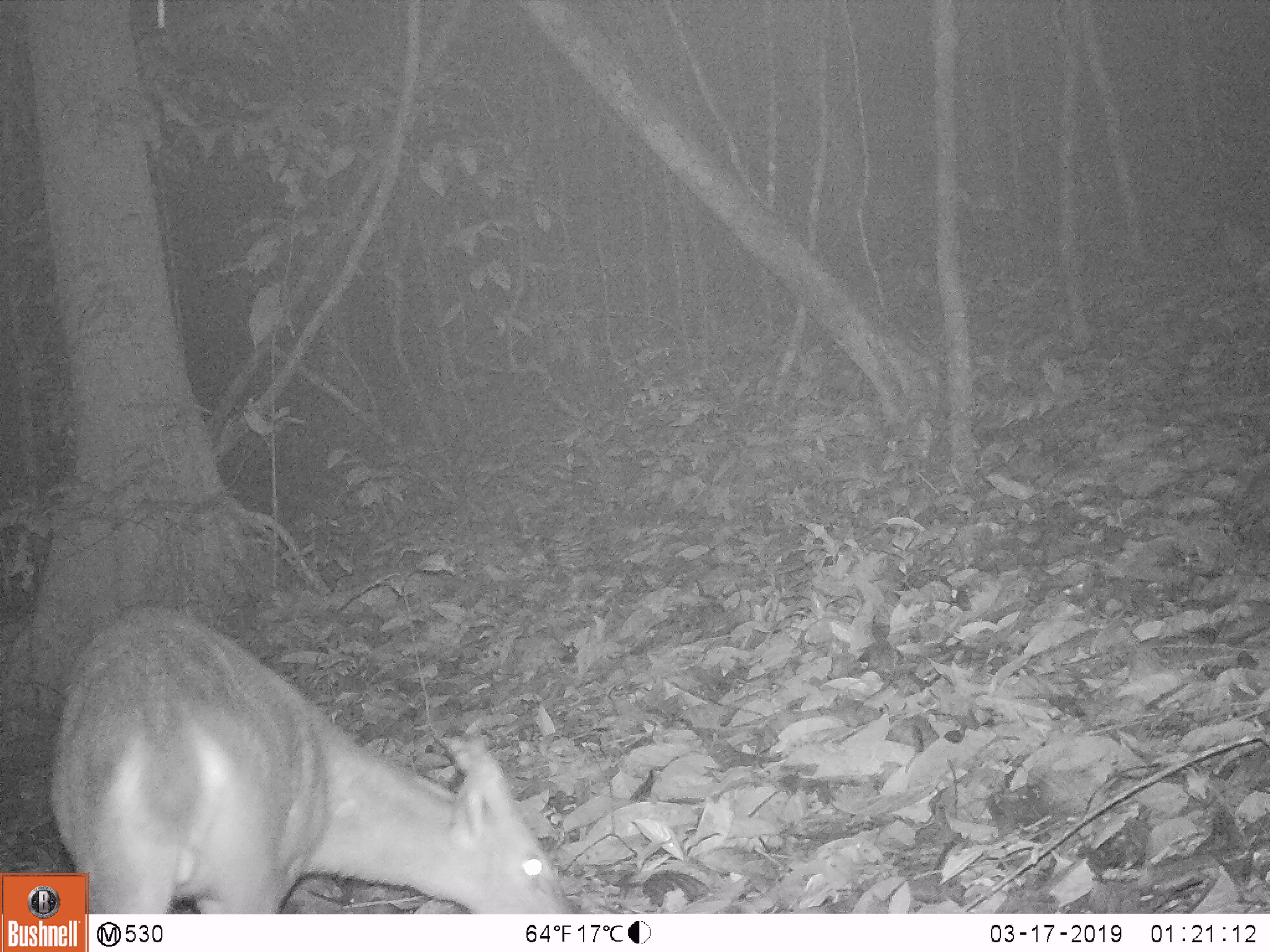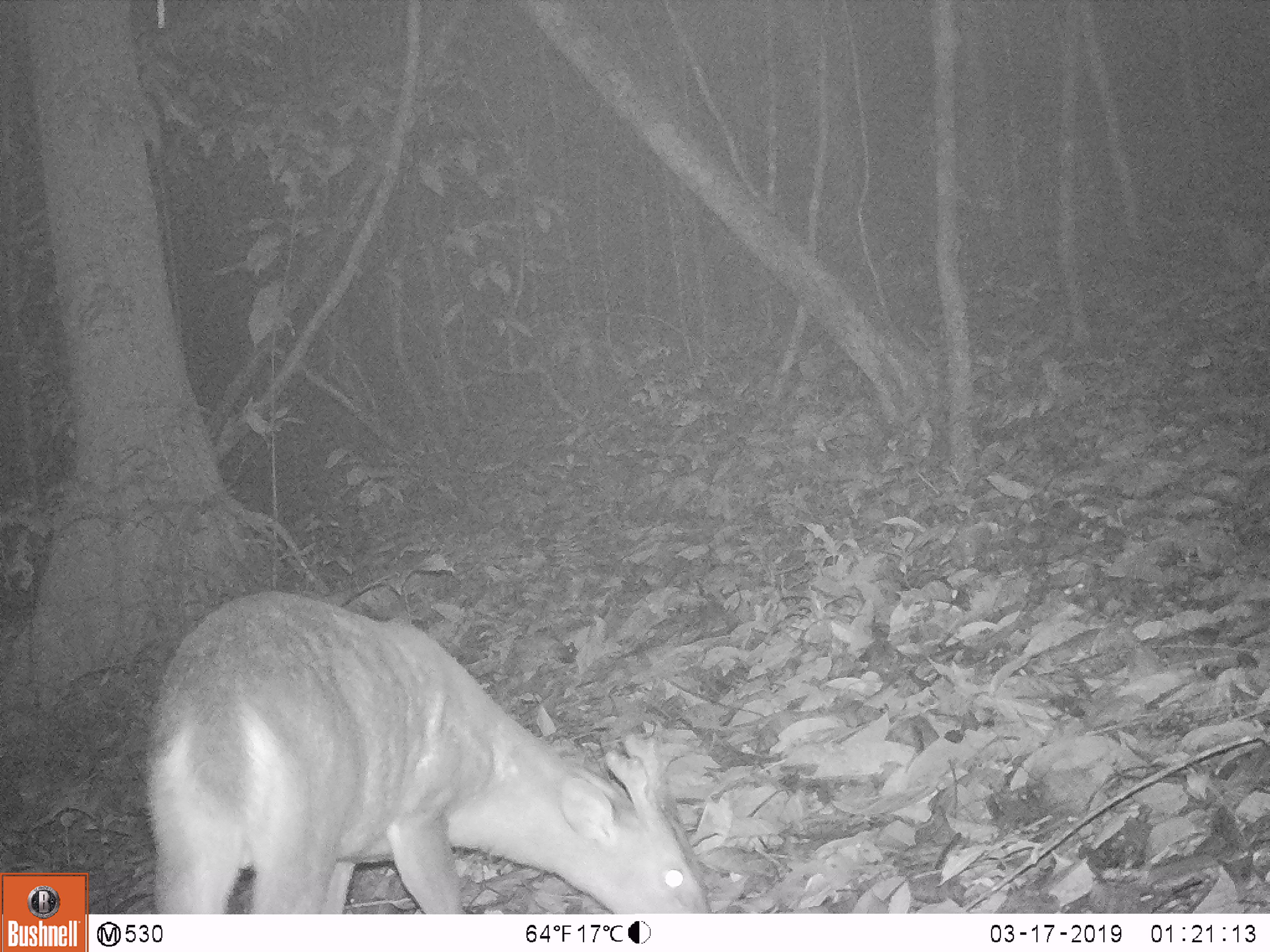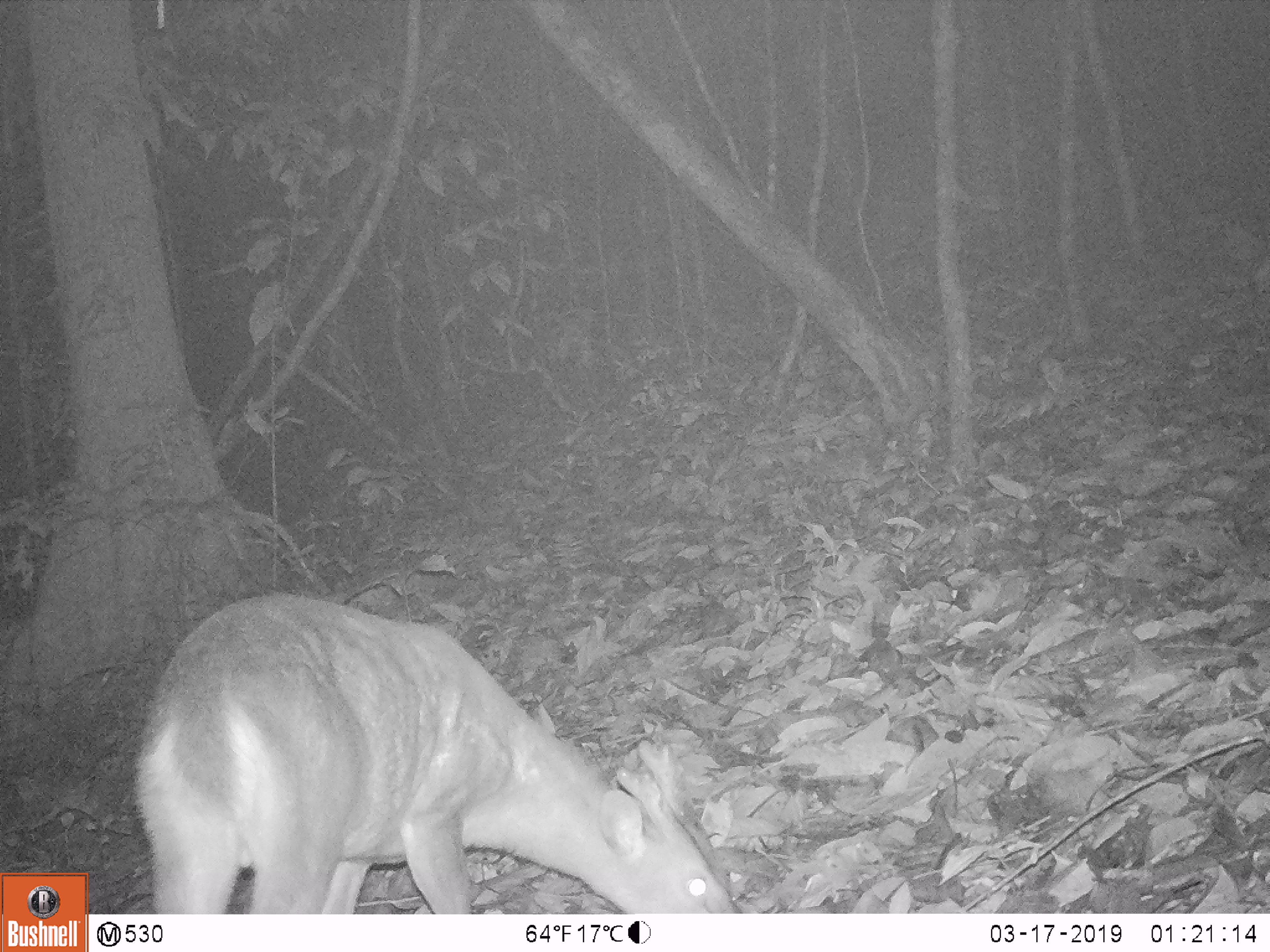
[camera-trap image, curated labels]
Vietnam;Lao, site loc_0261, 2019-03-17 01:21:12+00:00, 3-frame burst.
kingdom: Animalia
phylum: Chordata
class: Mammalia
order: Artiodactyla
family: Cervidae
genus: Muntiacus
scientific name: Muntiacus vuquangensis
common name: large-antlered muntjac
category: large antlered muntjac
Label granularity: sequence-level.